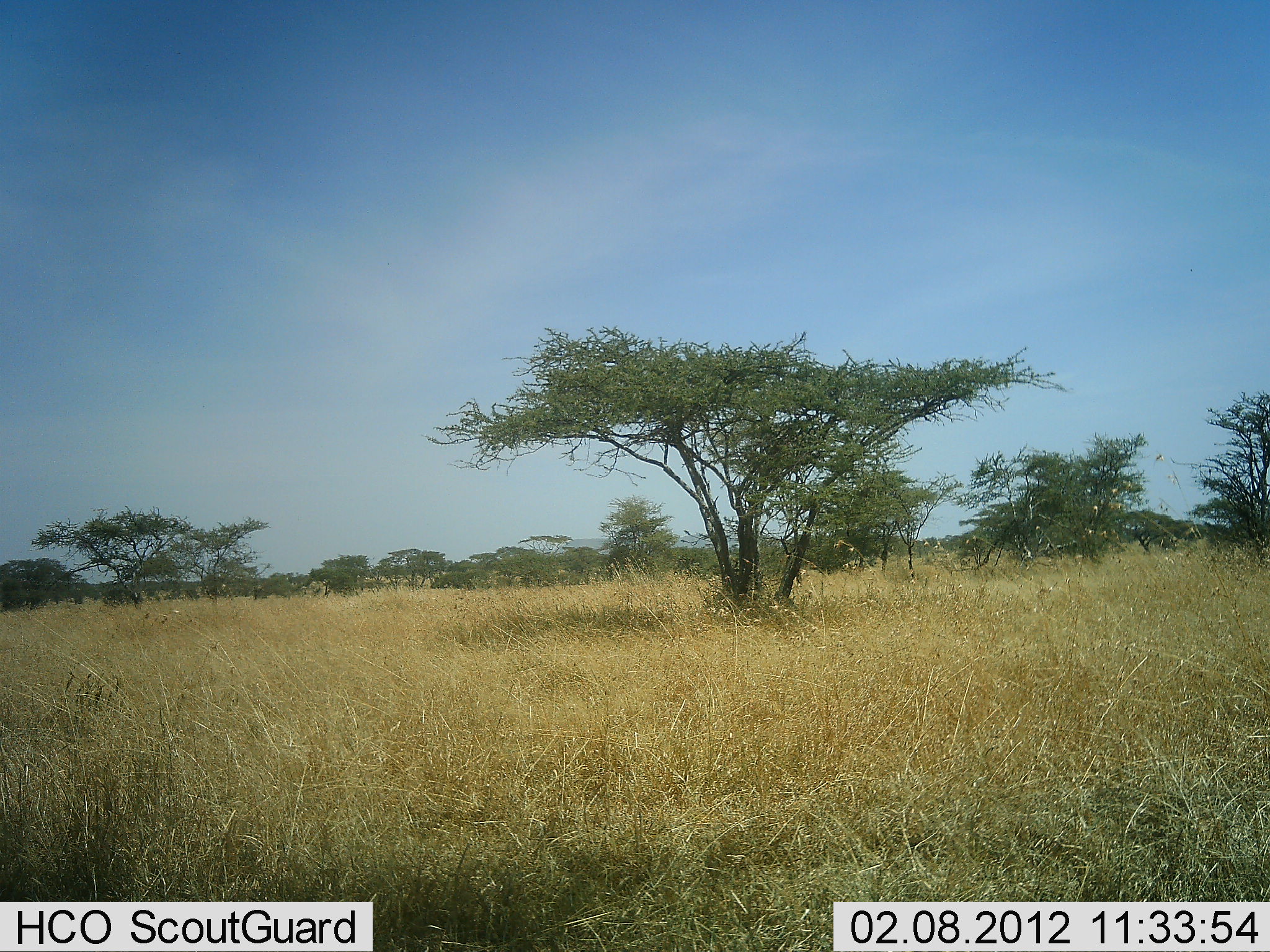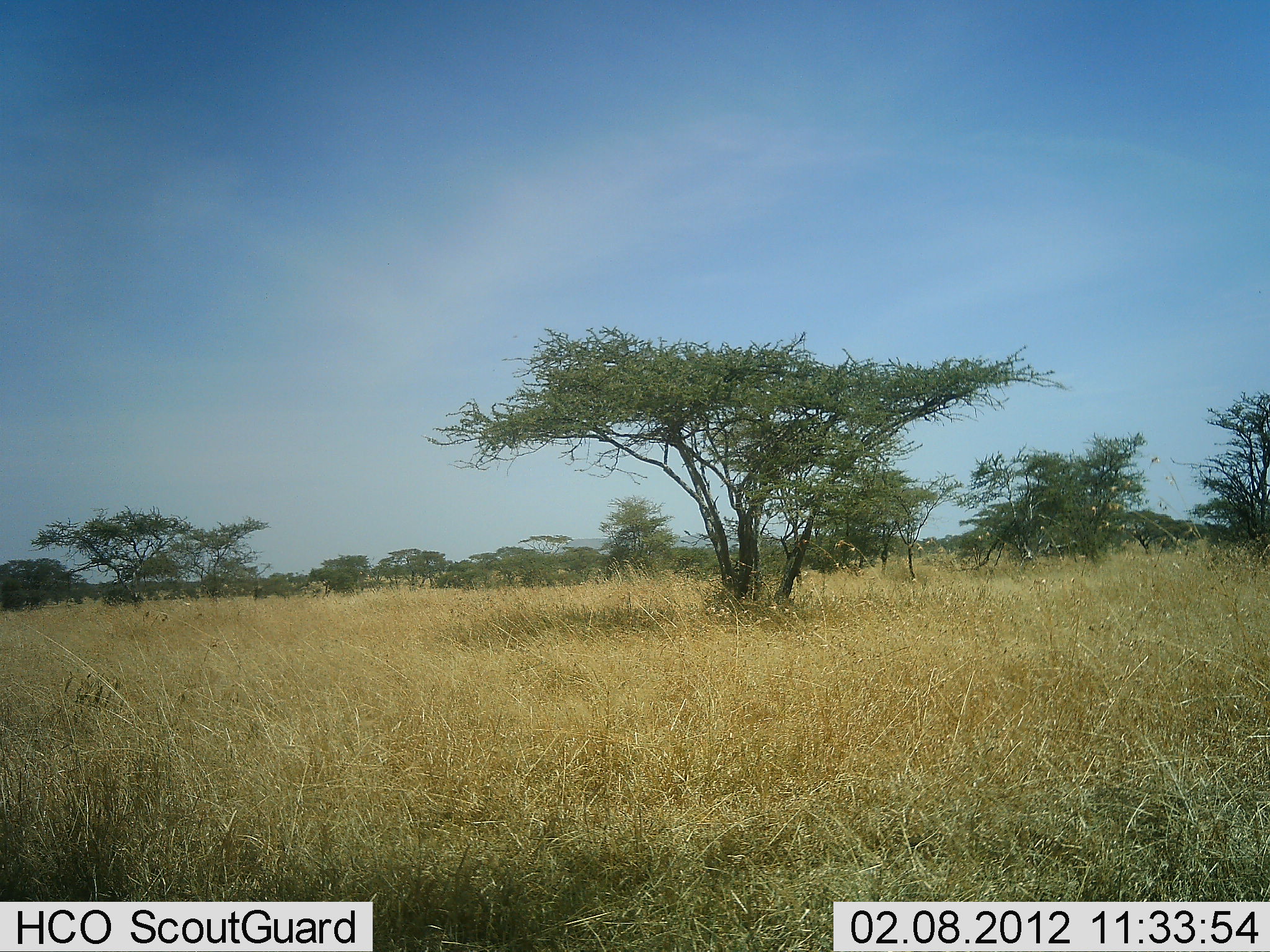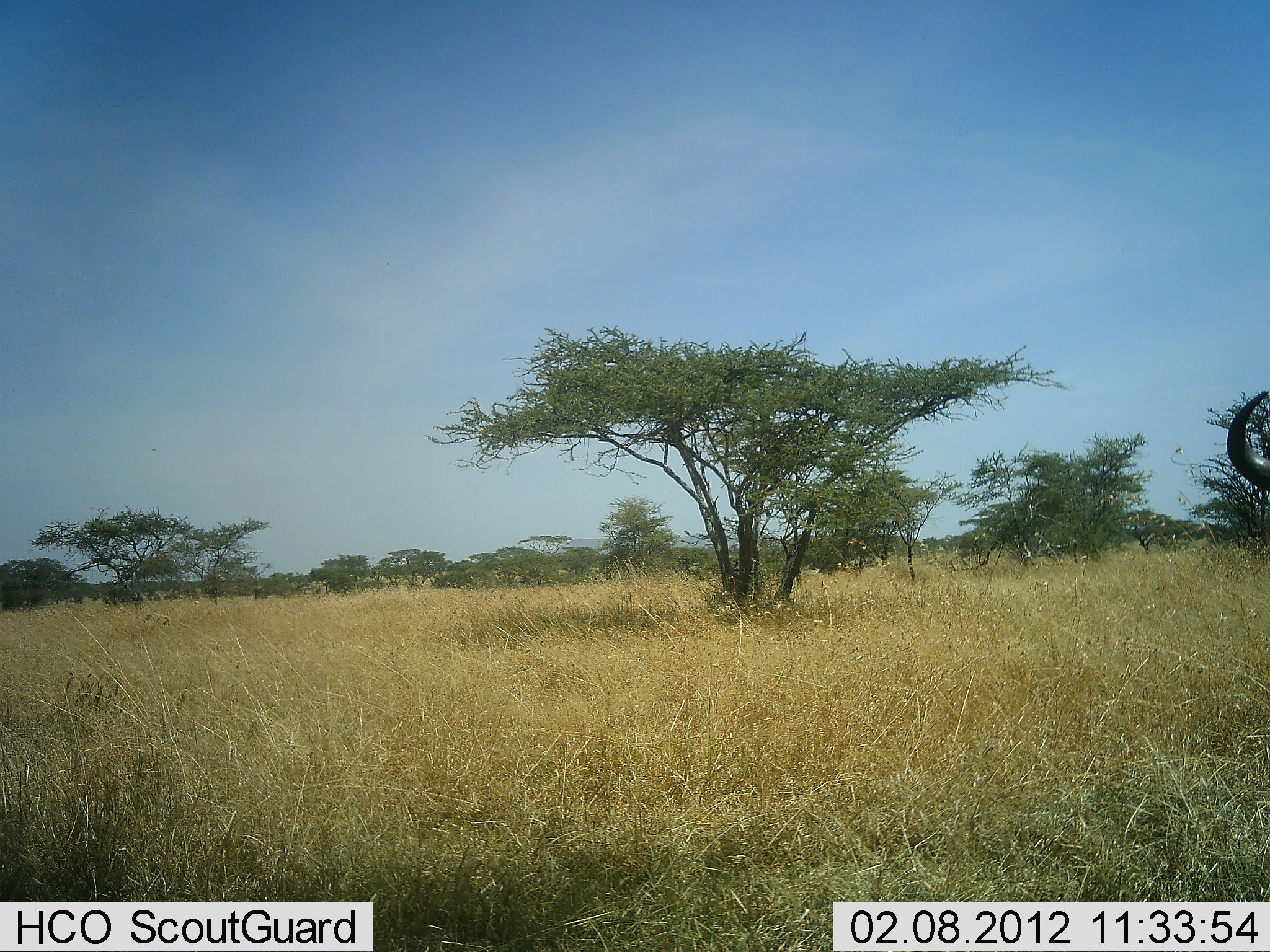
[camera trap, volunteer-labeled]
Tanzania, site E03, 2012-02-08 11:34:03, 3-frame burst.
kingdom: Animalia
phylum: Chordata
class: Mammalia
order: Artiodactyla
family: Bovidae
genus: Connochaetes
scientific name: Connochaetes taurinus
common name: blue wildebeest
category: wildebeest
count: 1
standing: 44%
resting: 0%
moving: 62%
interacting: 0%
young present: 0%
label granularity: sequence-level